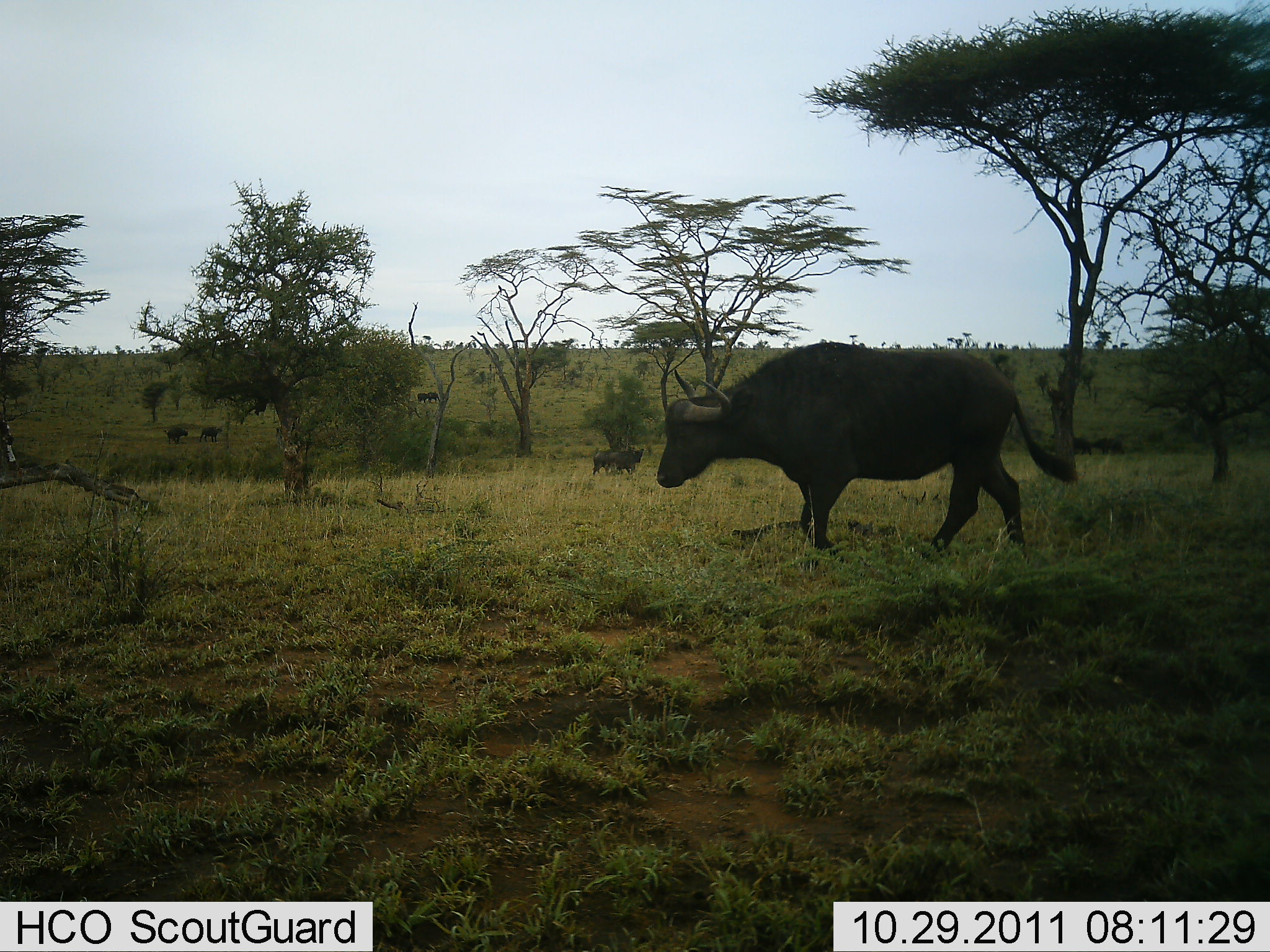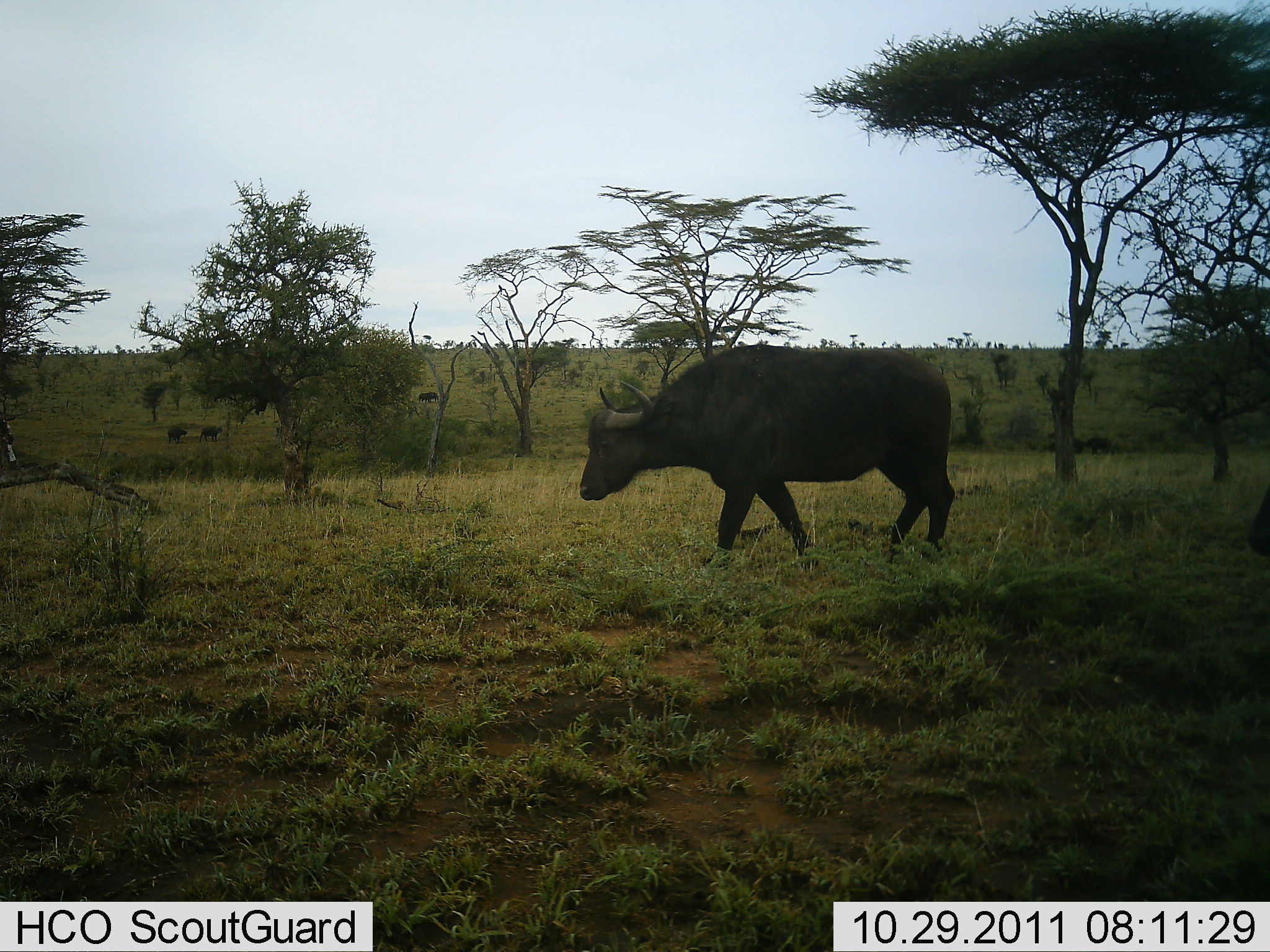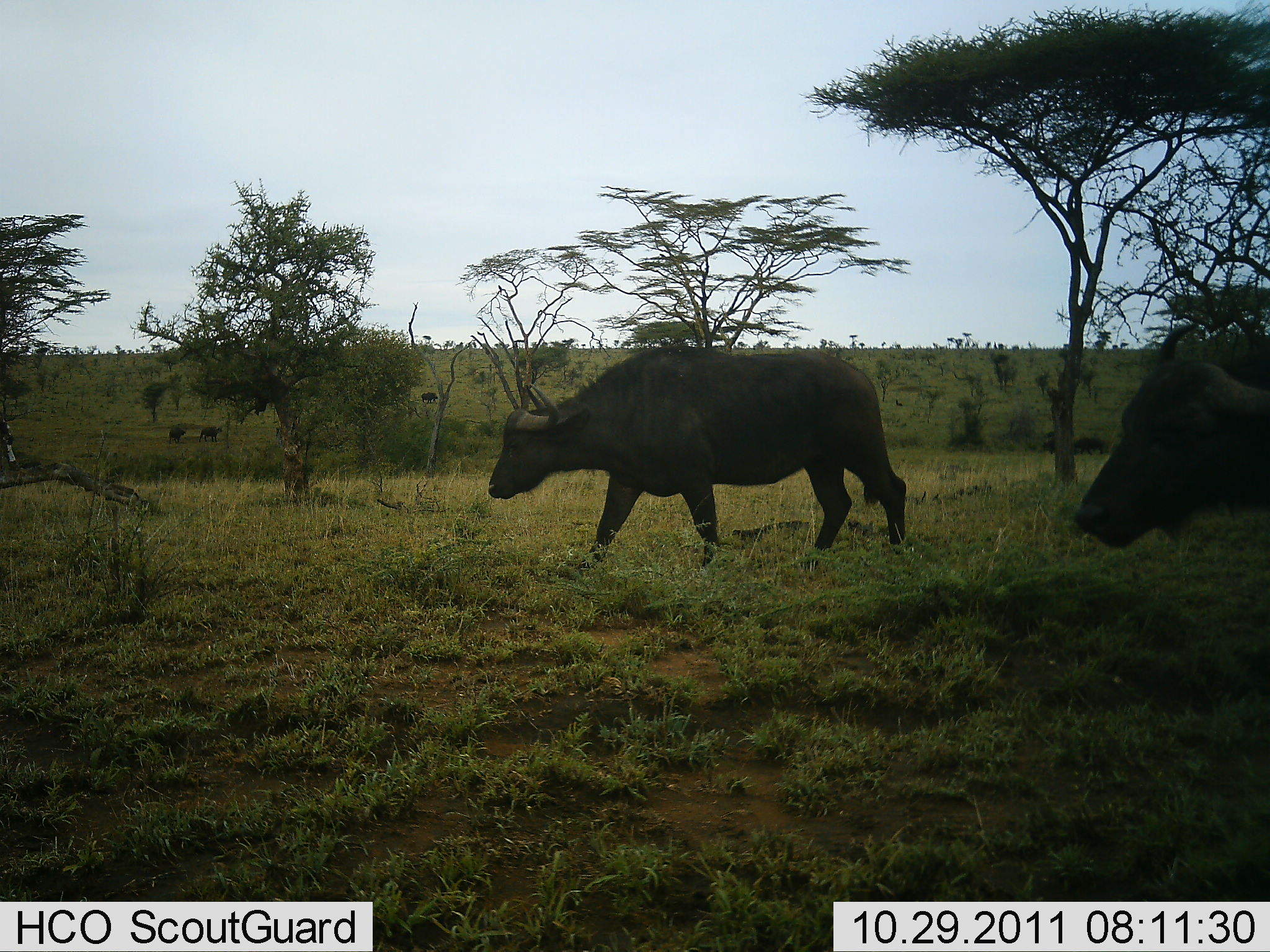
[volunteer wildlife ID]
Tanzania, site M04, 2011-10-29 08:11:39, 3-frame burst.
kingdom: Animalia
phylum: Chordata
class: Mammalia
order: Artiodactyla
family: Bovidae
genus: Syncerus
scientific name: Syncerus caffer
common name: cape buffalo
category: buffalo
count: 2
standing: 17%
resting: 0%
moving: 100%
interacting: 0%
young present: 0%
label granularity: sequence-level